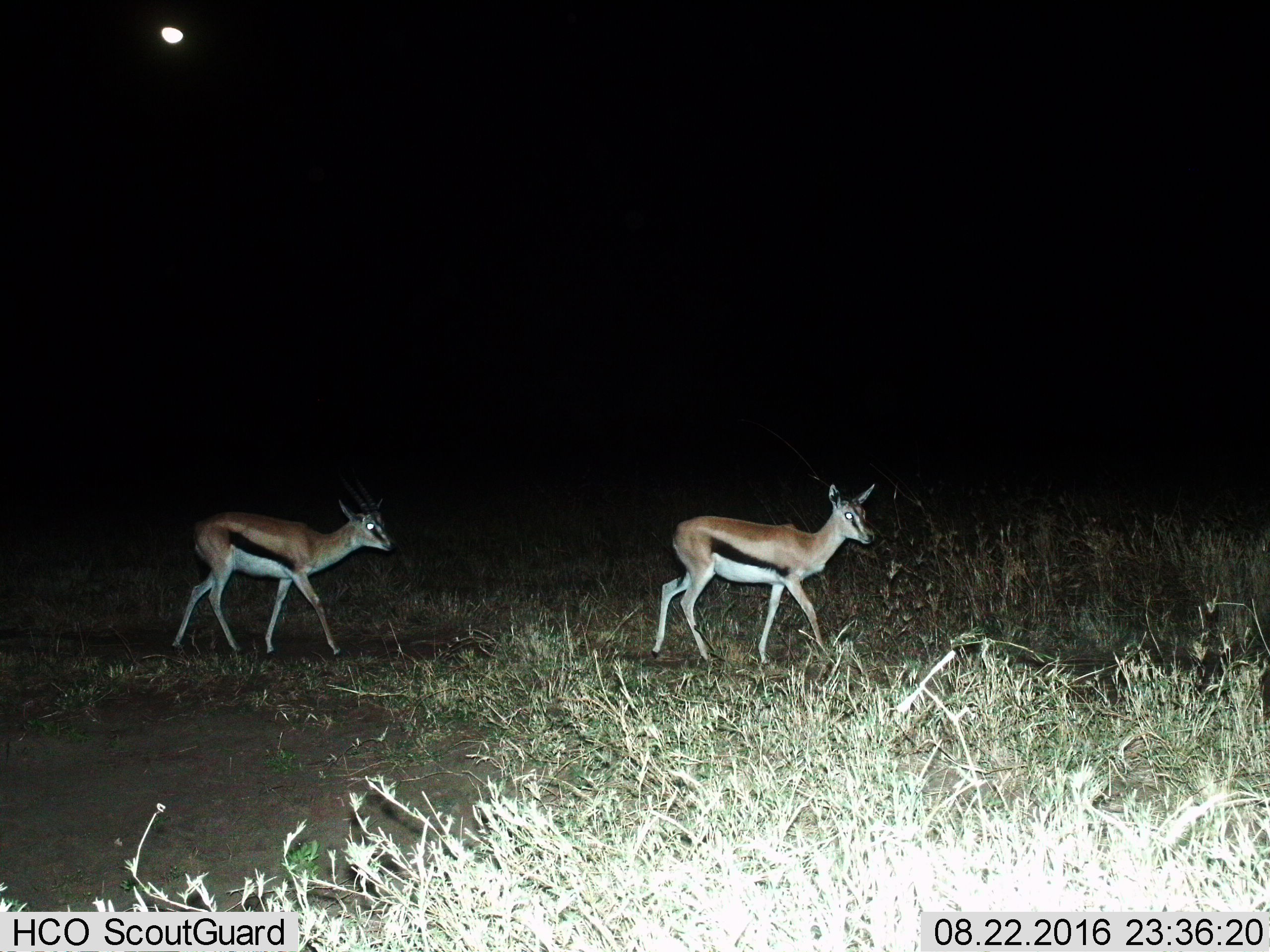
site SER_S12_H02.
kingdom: Animalia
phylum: Chordata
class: Mammalia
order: Artiodactyla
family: Bovidae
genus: Eudorcas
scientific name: Eudorcas thomsonii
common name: thomson's gazelle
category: gazellethomsons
Gazellethomsons (thomson's gazelle) (Eudorcas thomsonii), count 2. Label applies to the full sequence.